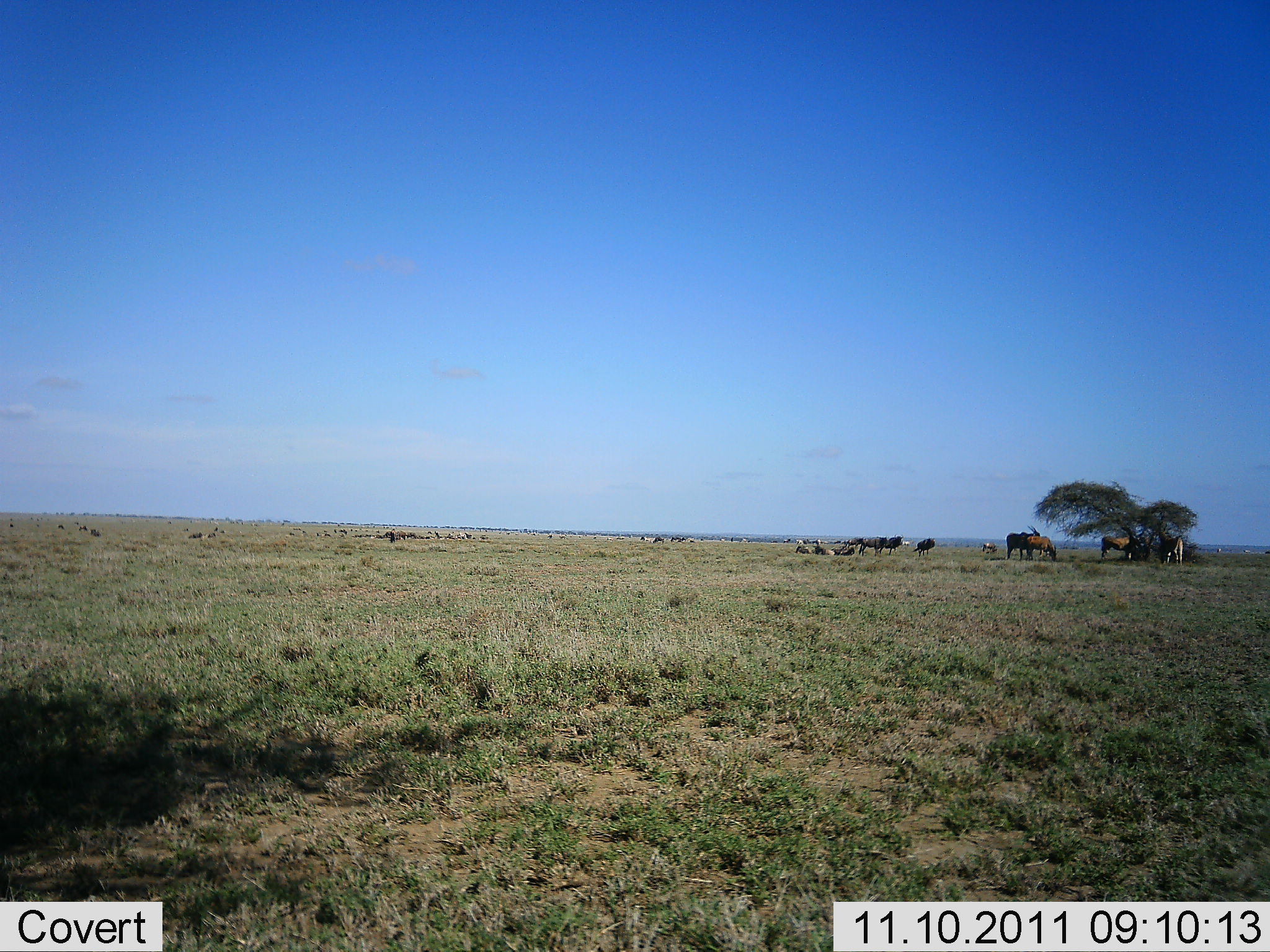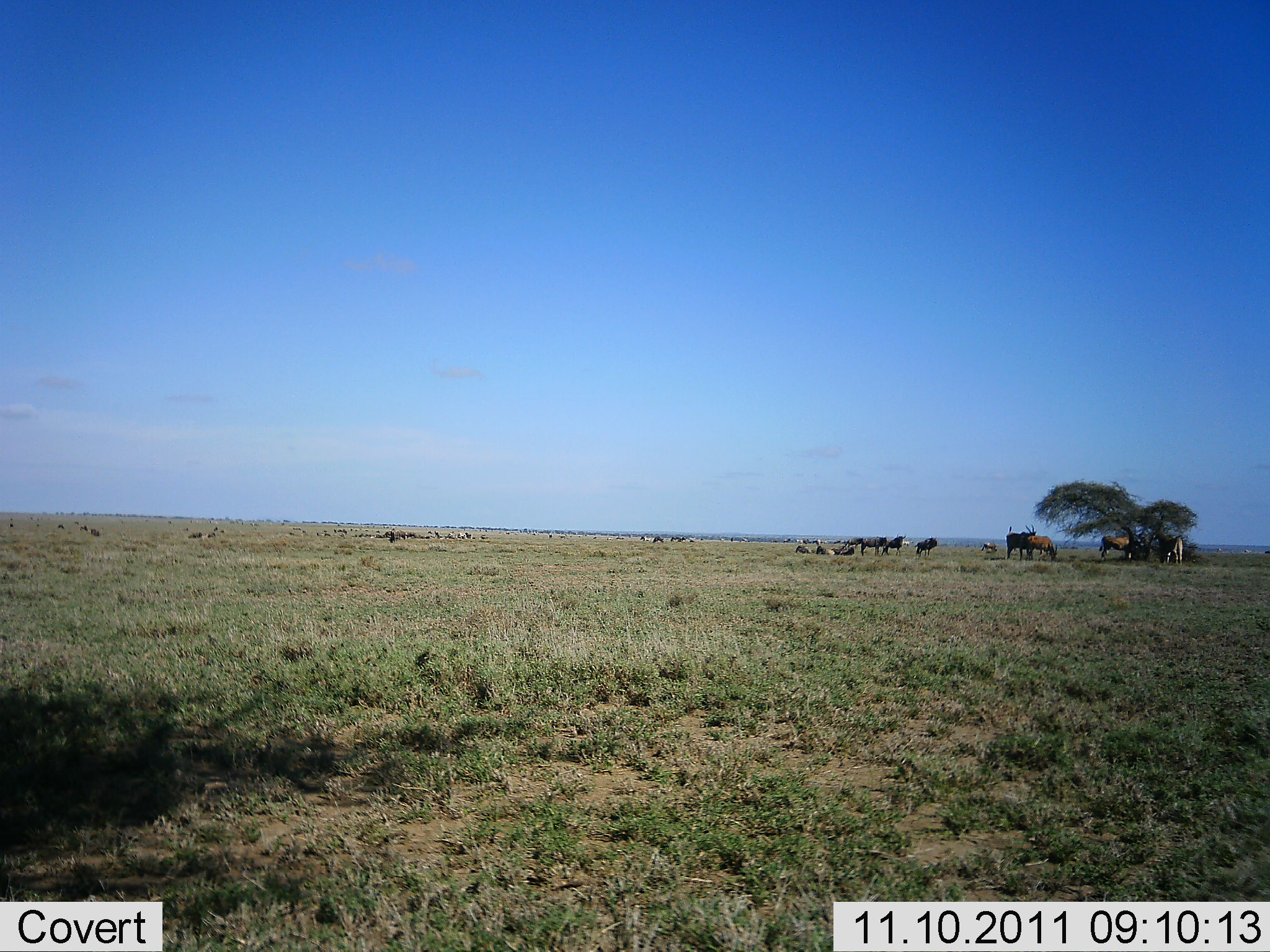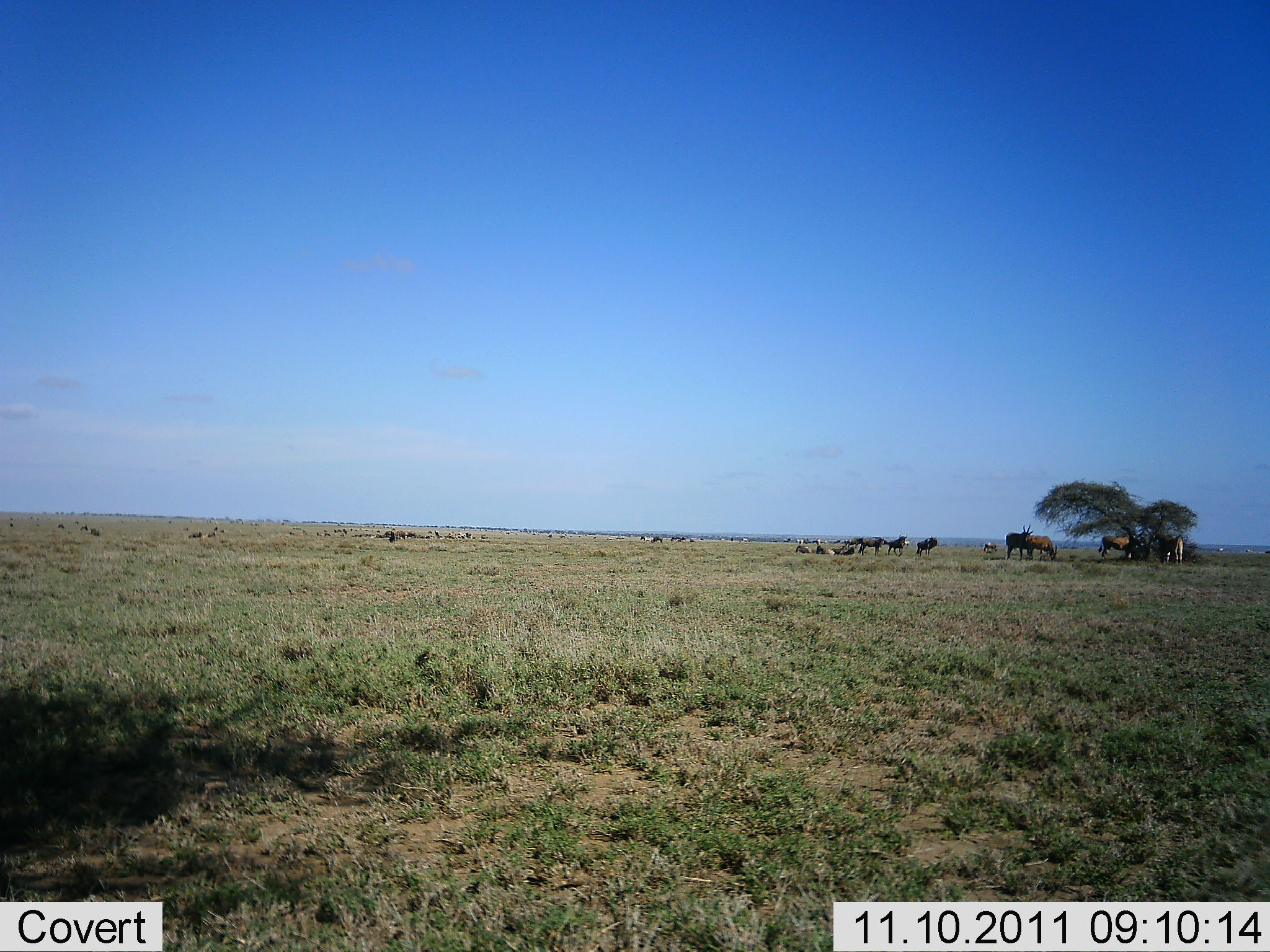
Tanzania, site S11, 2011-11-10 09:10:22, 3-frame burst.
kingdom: Animalia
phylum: Chordata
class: Mammalia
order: Artiodactyla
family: Bovidae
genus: Connochaetes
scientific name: Connochaetes taurinus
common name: blue wildebeest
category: wildebeest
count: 10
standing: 62%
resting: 38%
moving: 25%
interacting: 0%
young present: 0%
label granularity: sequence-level